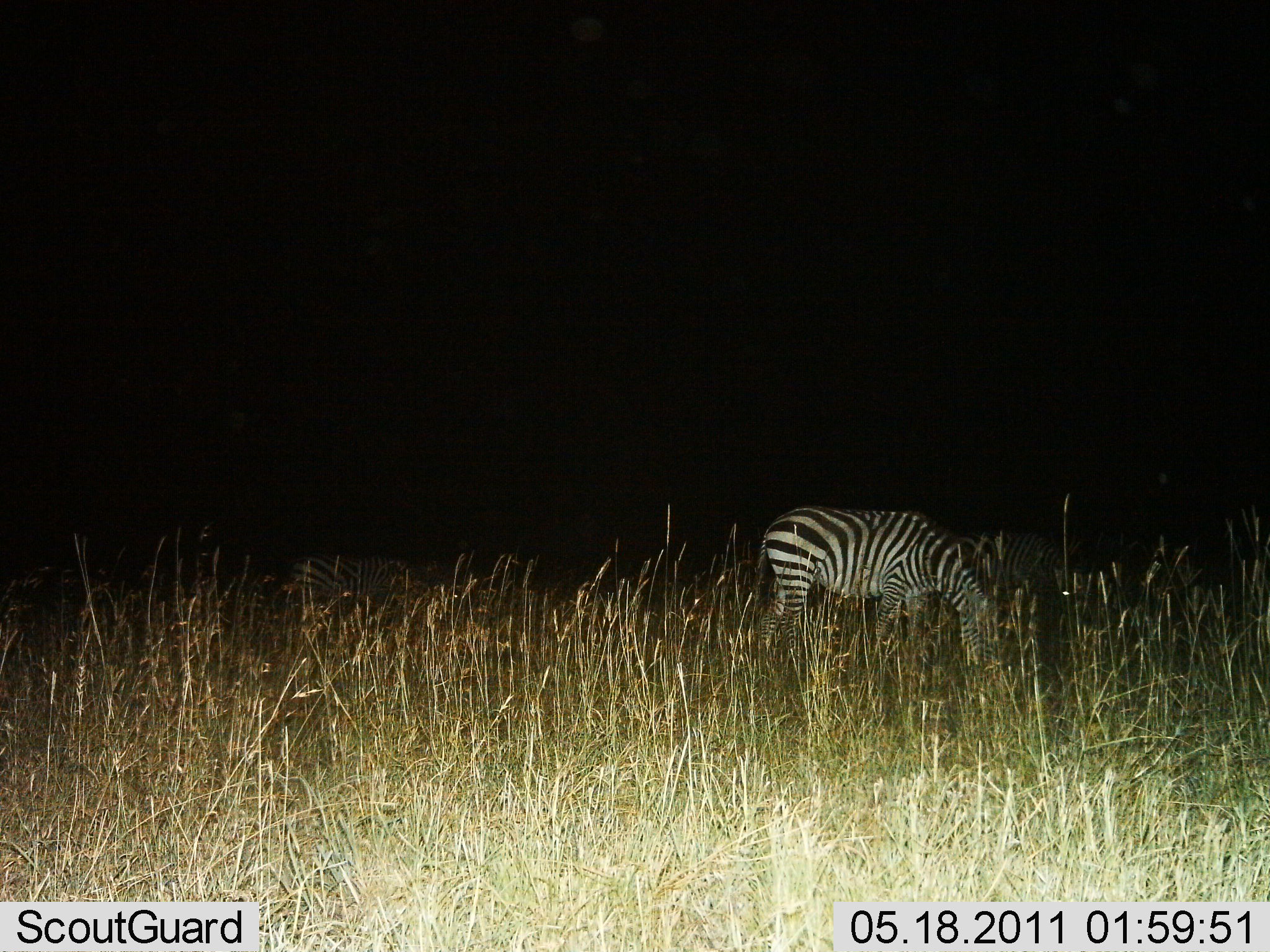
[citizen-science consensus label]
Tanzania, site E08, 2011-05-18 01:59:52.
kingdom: Animalia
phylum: Chordata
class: Mammalia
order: Perissodactyla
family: Equidae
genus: Equus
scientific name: Equus quagga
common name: plains zebra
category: zebra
Zebra (plains zebra) (Equus quagga), count 3. Behavior (volunteer vote fractions): standing 36%, resting 0%, moving 0%, interacting 0%. Young present (vote fraction): 0%. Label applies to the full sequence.